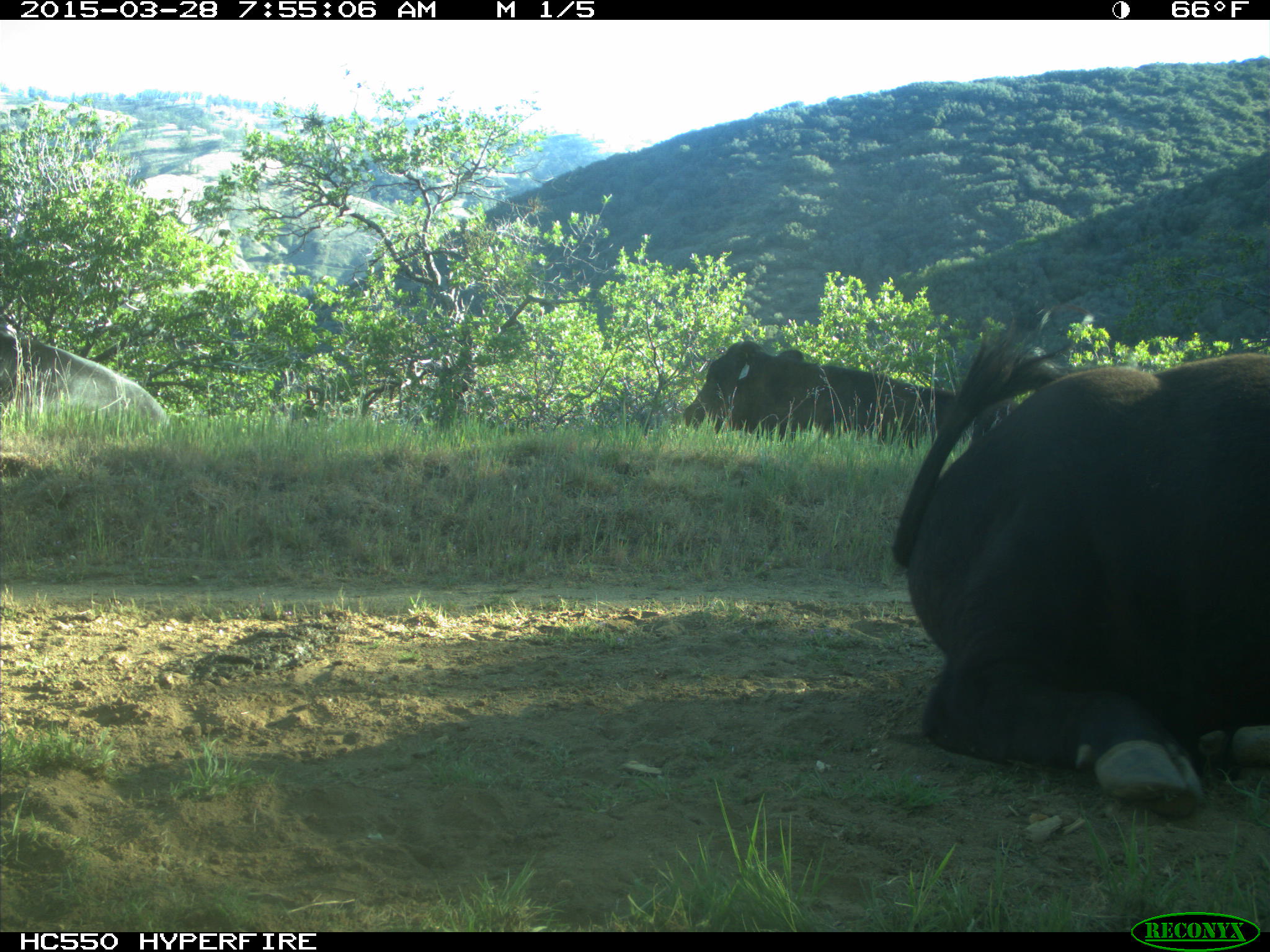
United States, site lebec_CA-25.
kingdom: Animalia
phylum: Chordata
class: Mammalia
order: Artiodactyla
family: Bovidae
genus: Bos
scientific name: Bos taurus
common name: domestic cow